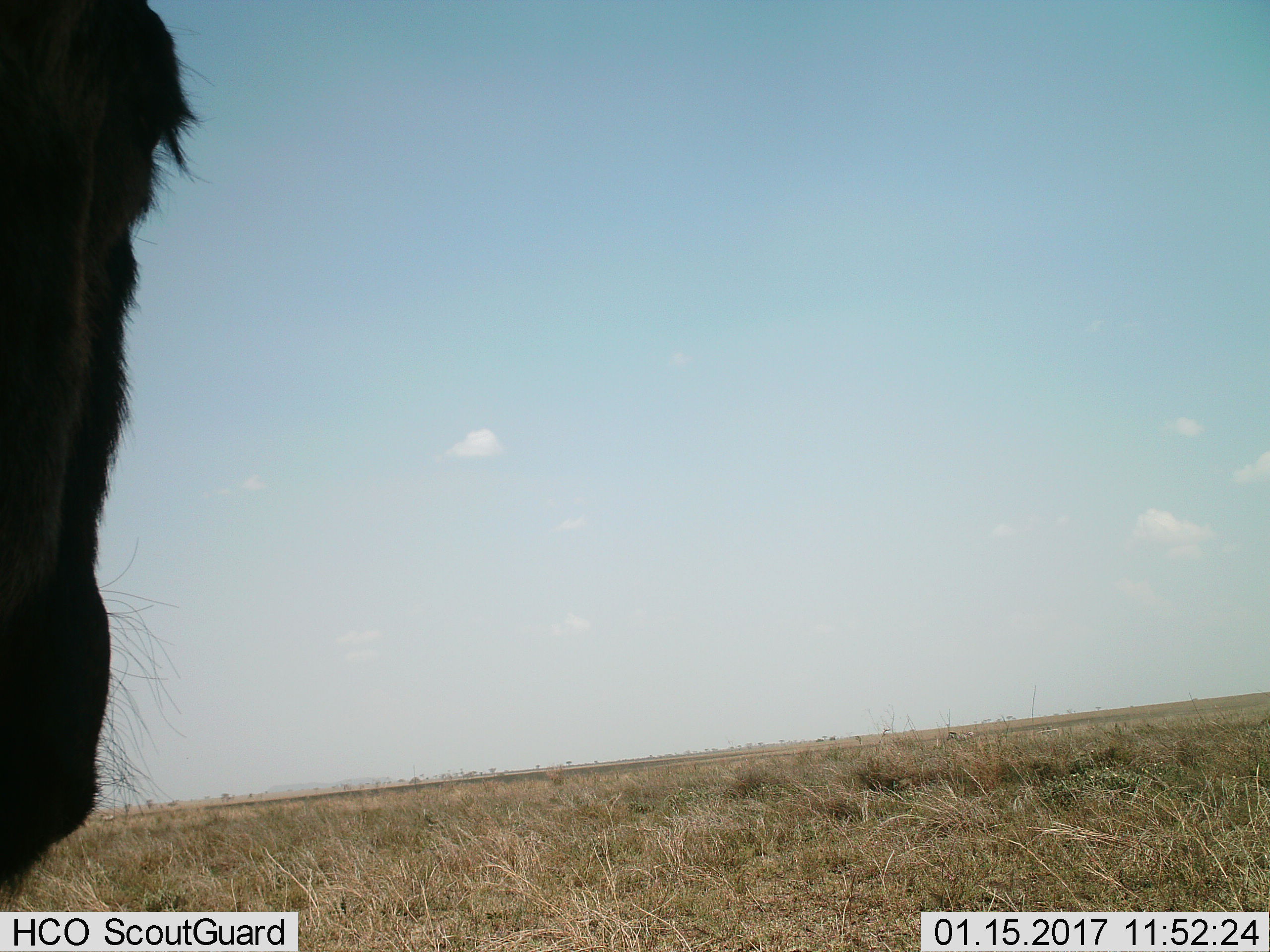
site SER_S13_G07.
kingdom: Animalia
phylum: Chordata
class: Mammalia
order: Artiodactyla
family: Bovidae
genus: Connochaetes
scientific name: Connochaetes taurinus taurinus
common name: blue wildebeest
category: wildebeestblue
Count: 1.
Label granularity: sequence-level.